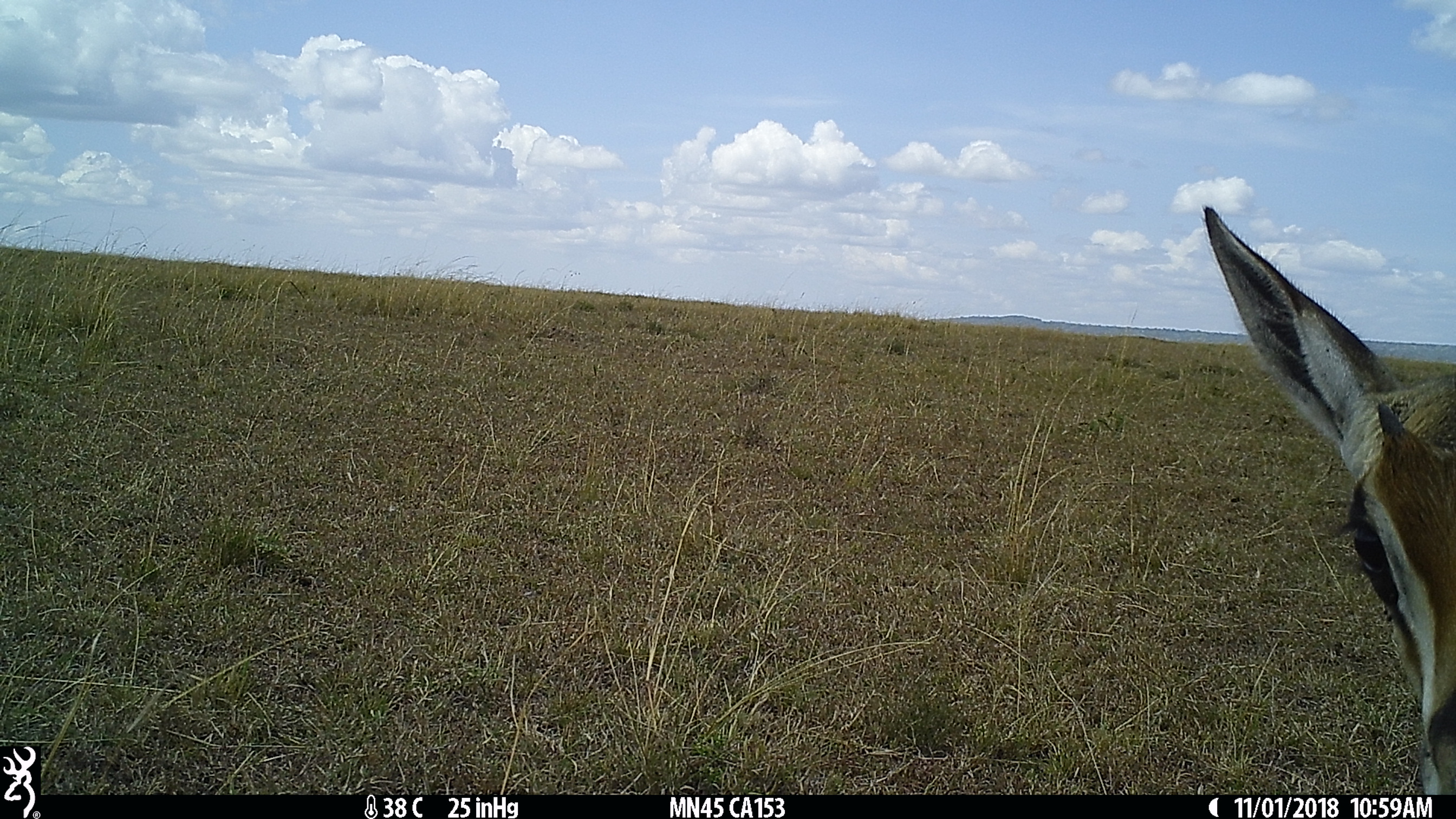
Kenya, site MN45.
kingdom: Animalia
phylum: Chordata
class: Mammalia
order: Artiodactyla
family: Bovidae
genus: Eudorcas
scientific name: Eudorcas thomsonii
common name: thomon's gazelle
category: gazelle thomsons